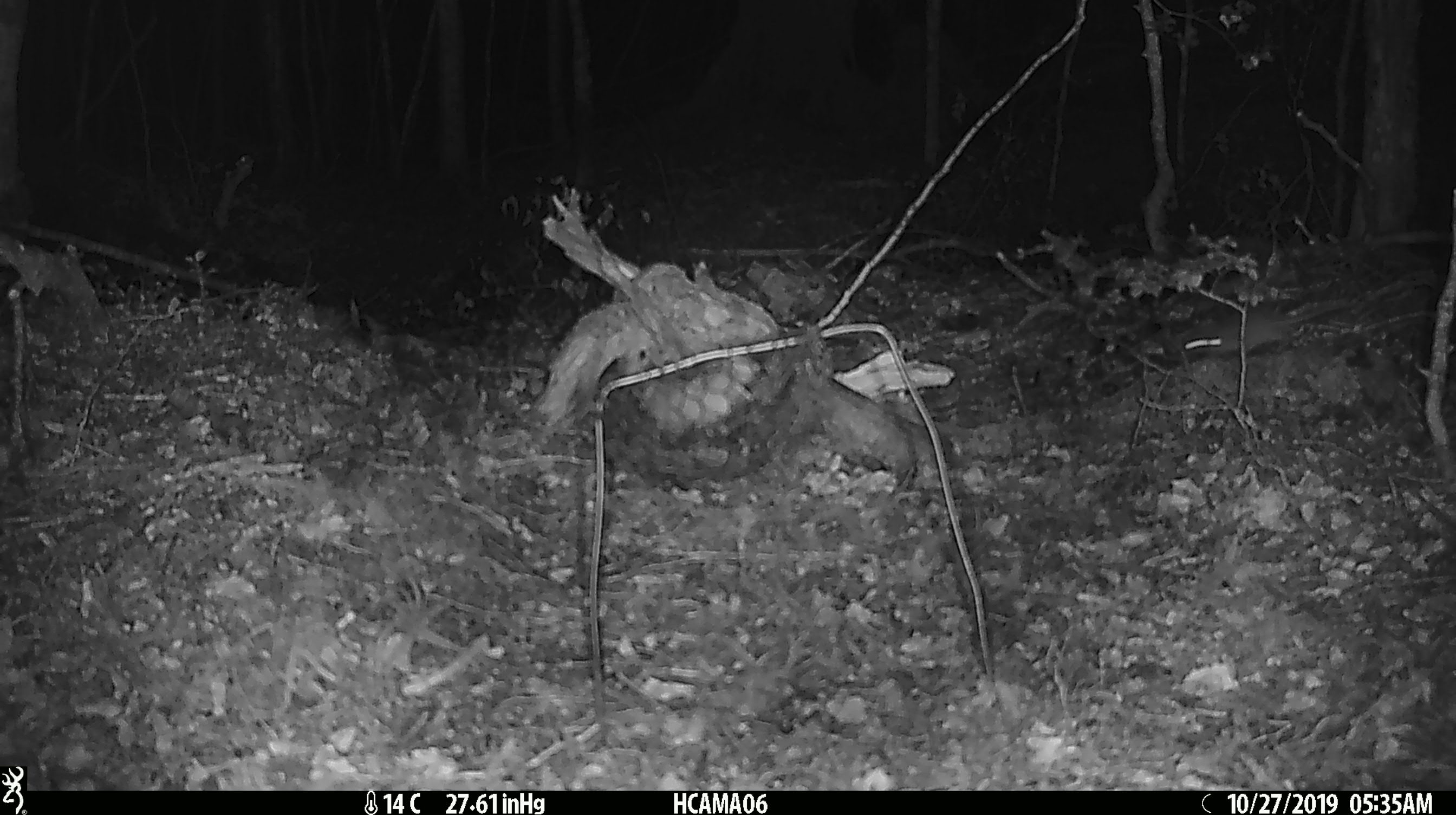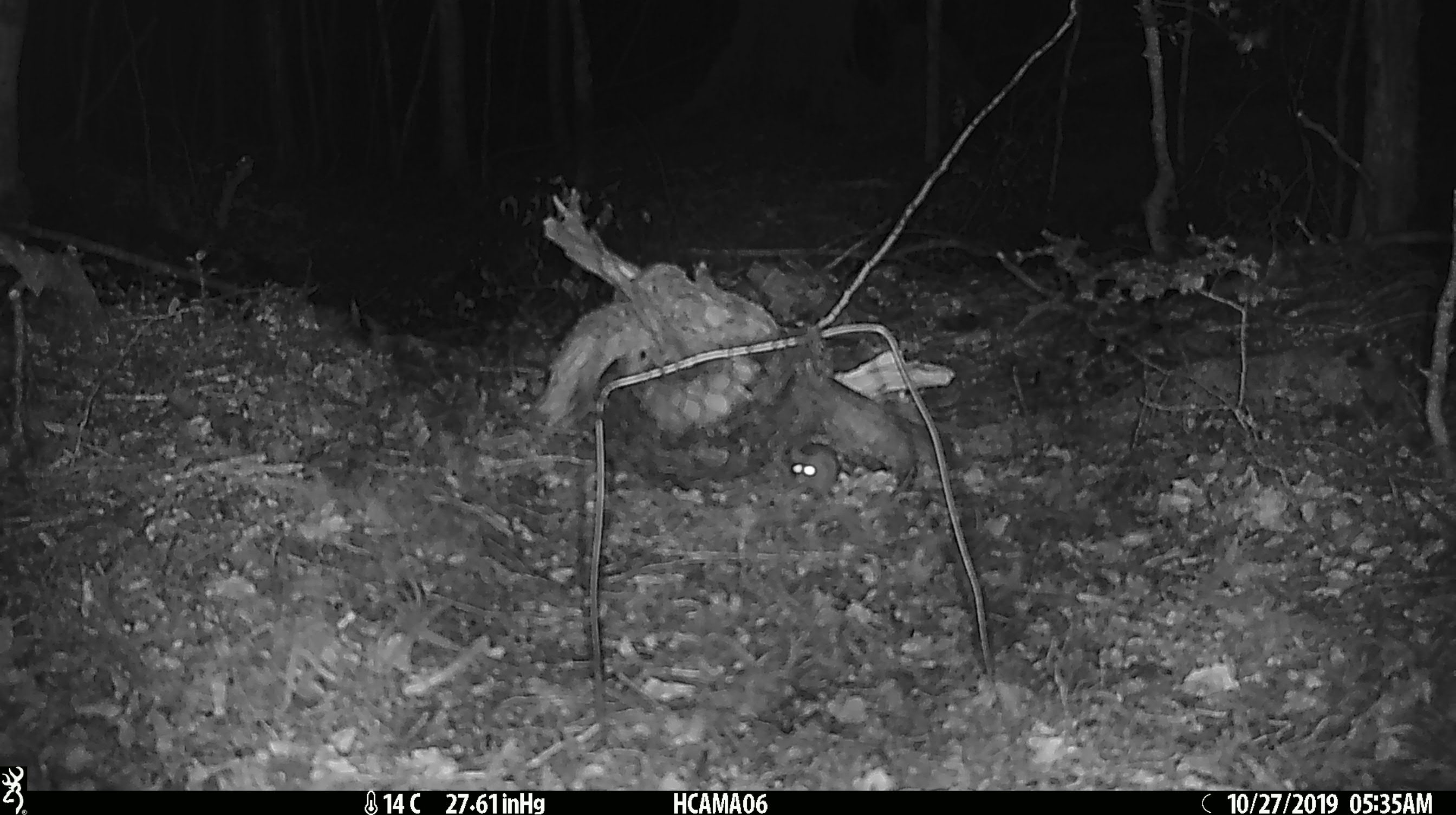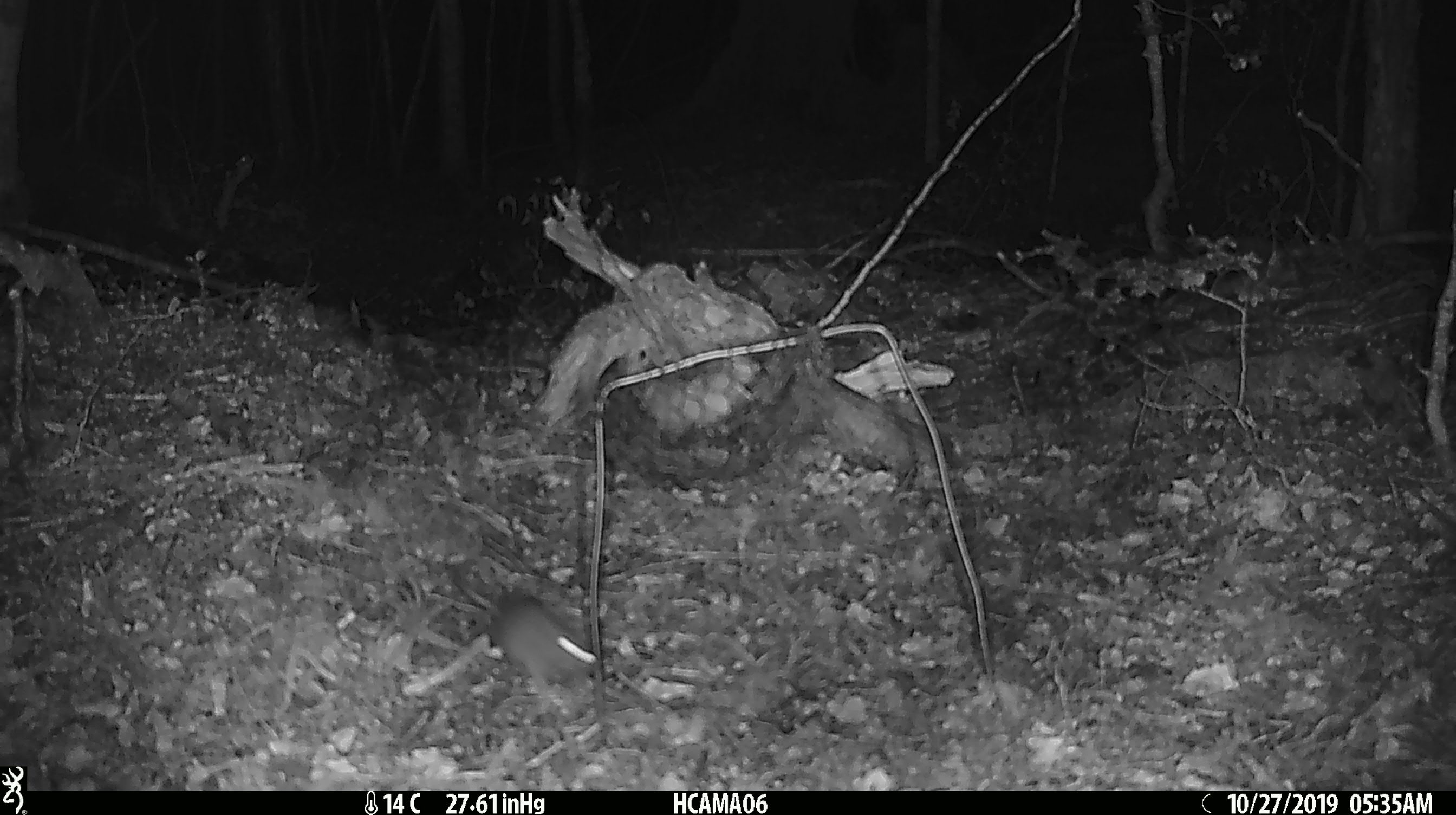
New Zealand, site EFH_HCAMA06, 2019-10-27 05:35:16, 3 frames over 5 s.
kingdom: Animalia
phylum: Chordata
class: Mammalia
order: Rodentia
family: Muridae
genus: Mus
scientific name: Mus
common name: mouse